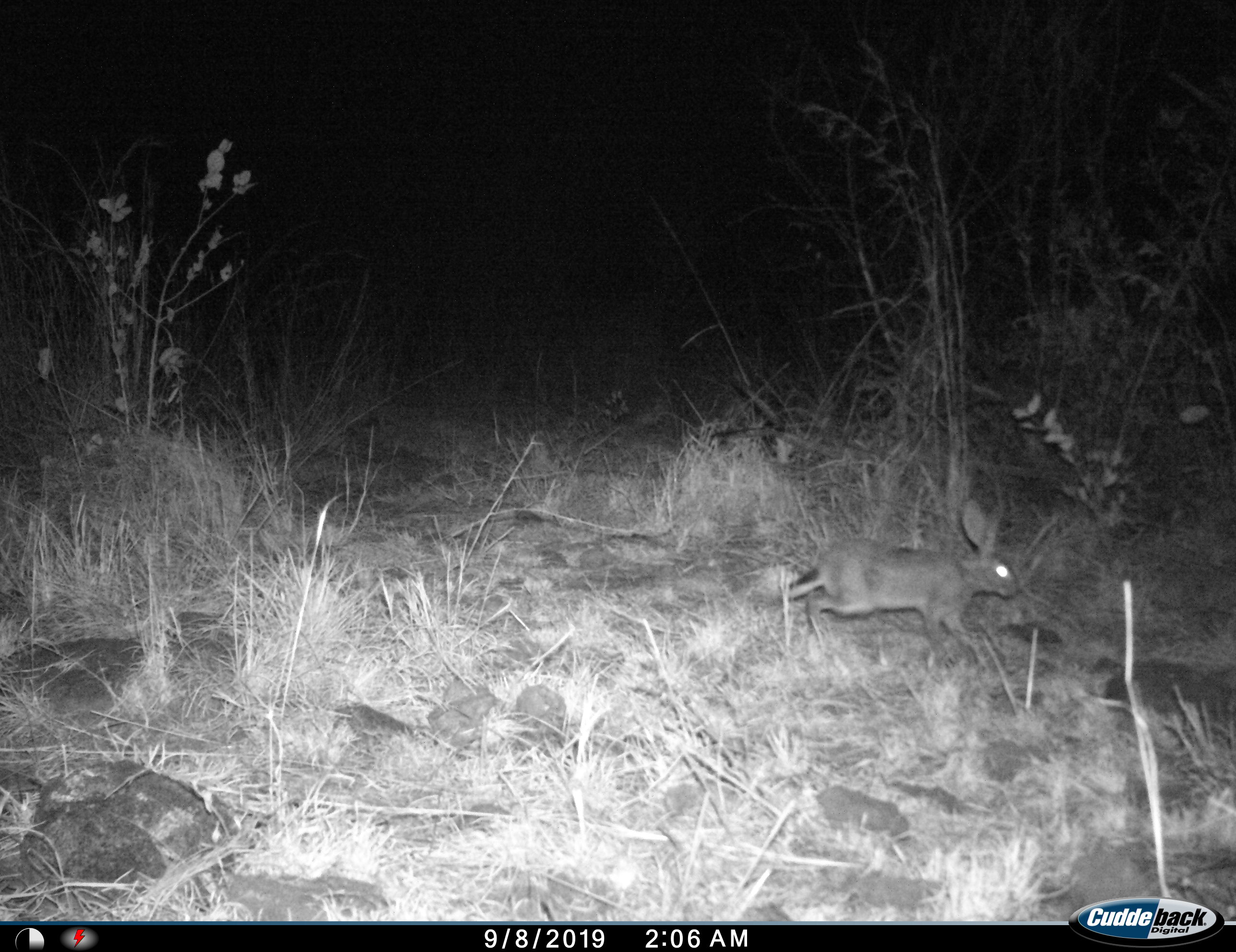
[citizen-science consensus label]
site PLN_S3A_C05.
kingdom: Animalia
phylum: Chordata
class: Mammalia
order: Lagomorpha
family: Leporidae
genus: Lepus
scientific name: Lepus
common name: hare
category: hareunknown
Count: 1.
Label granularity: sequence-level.